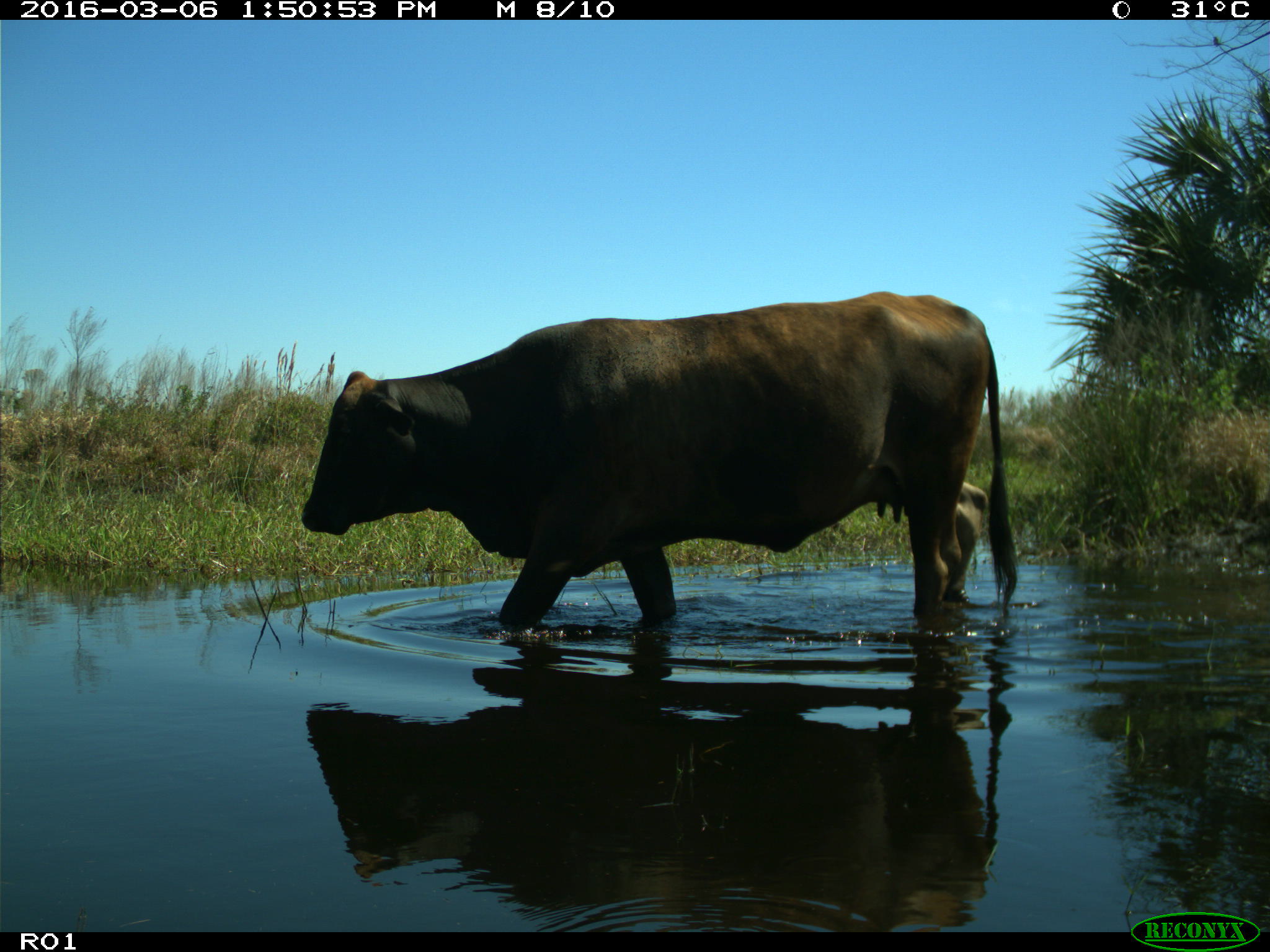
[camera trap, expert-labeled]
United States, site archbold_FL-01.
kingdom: Animalia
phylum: Chordata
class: Mammalia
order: Artiodactyla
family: Bovidae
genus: Bos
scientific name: Bos taurus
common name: domestic cow